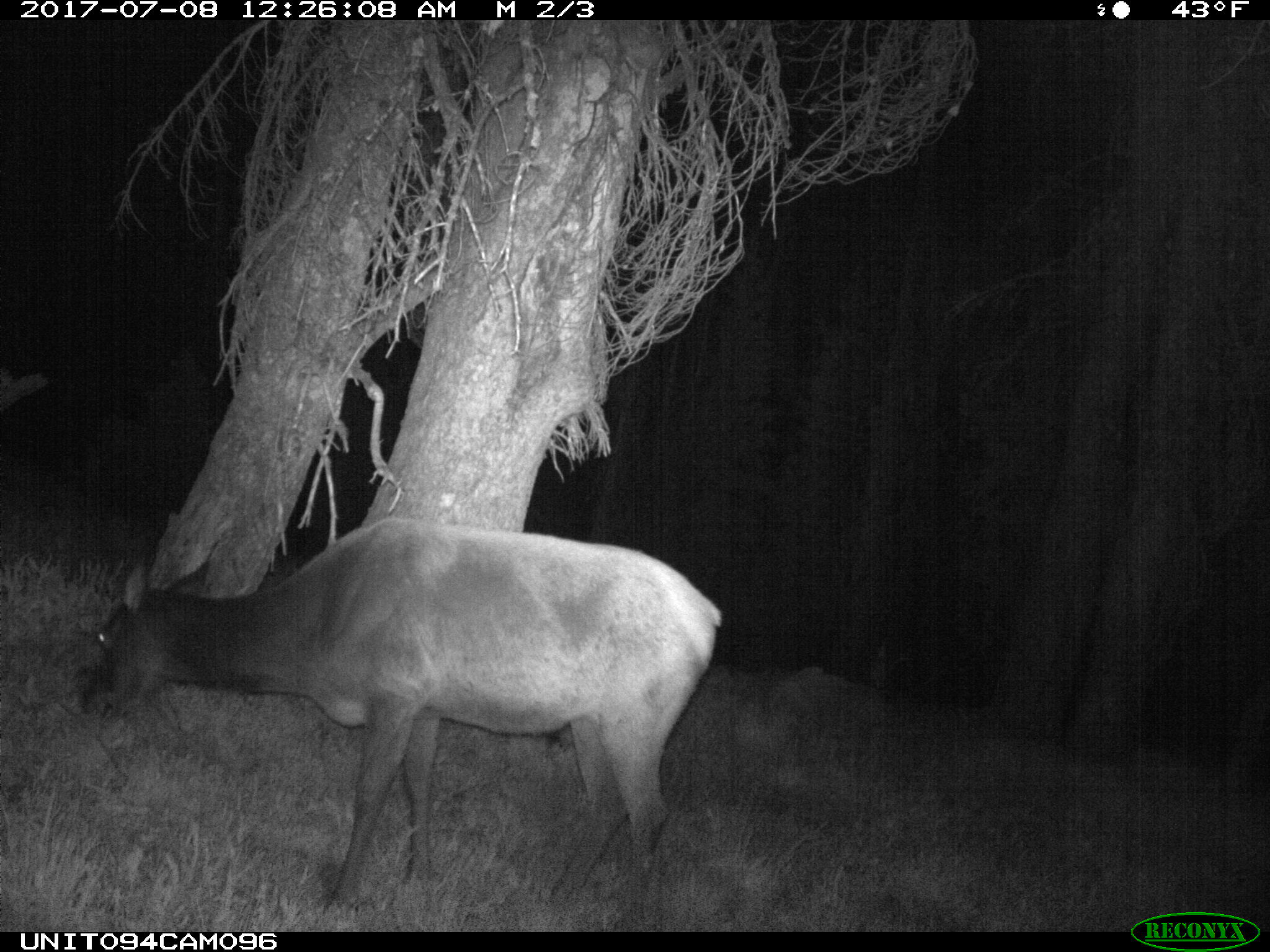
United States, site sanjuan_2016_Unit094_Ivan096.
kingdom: Animalia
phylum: Chordata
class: Mammalia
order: Artiodactyla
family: Cervidae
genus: Cervus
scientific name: Cervus elaphus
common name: red deer